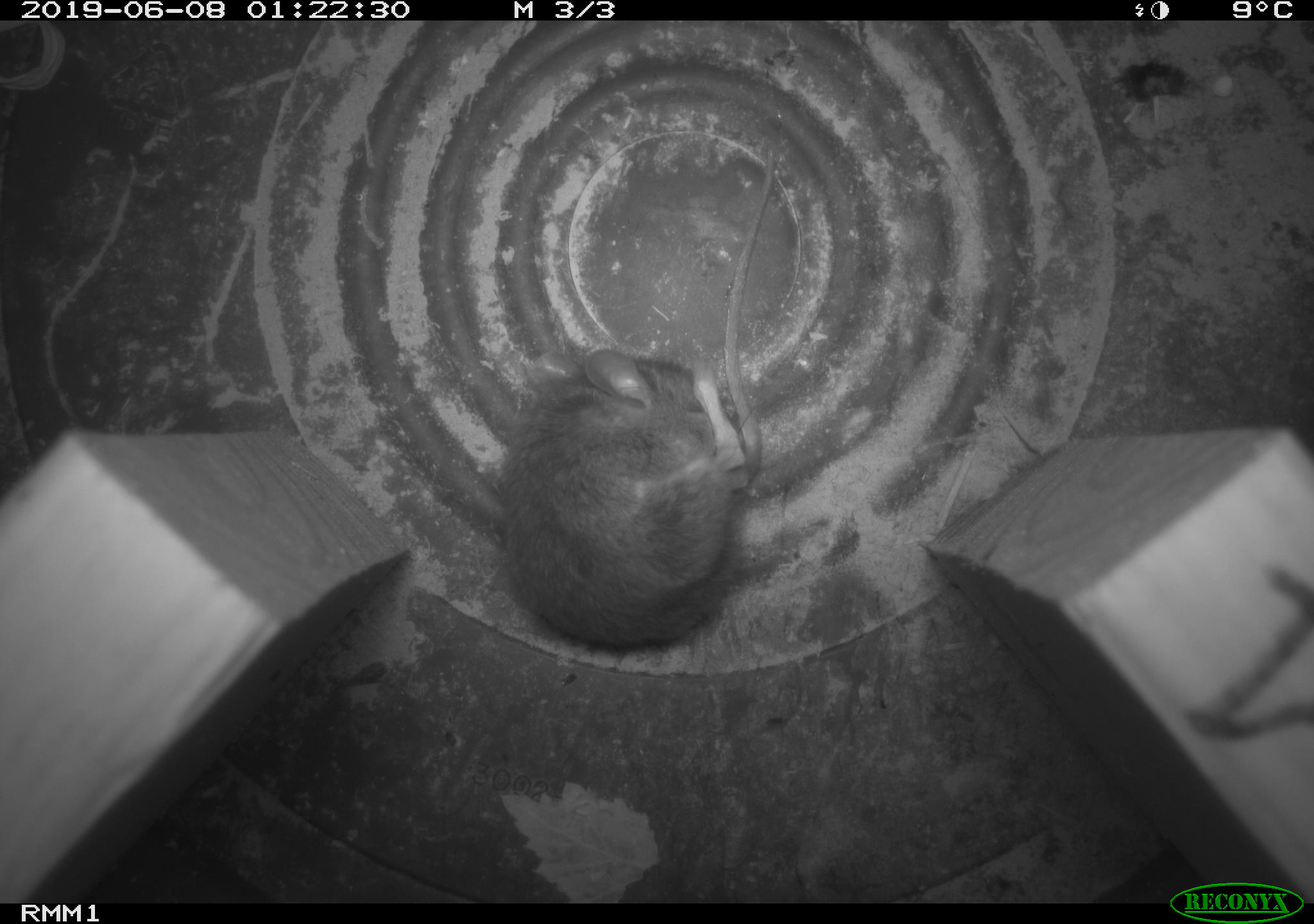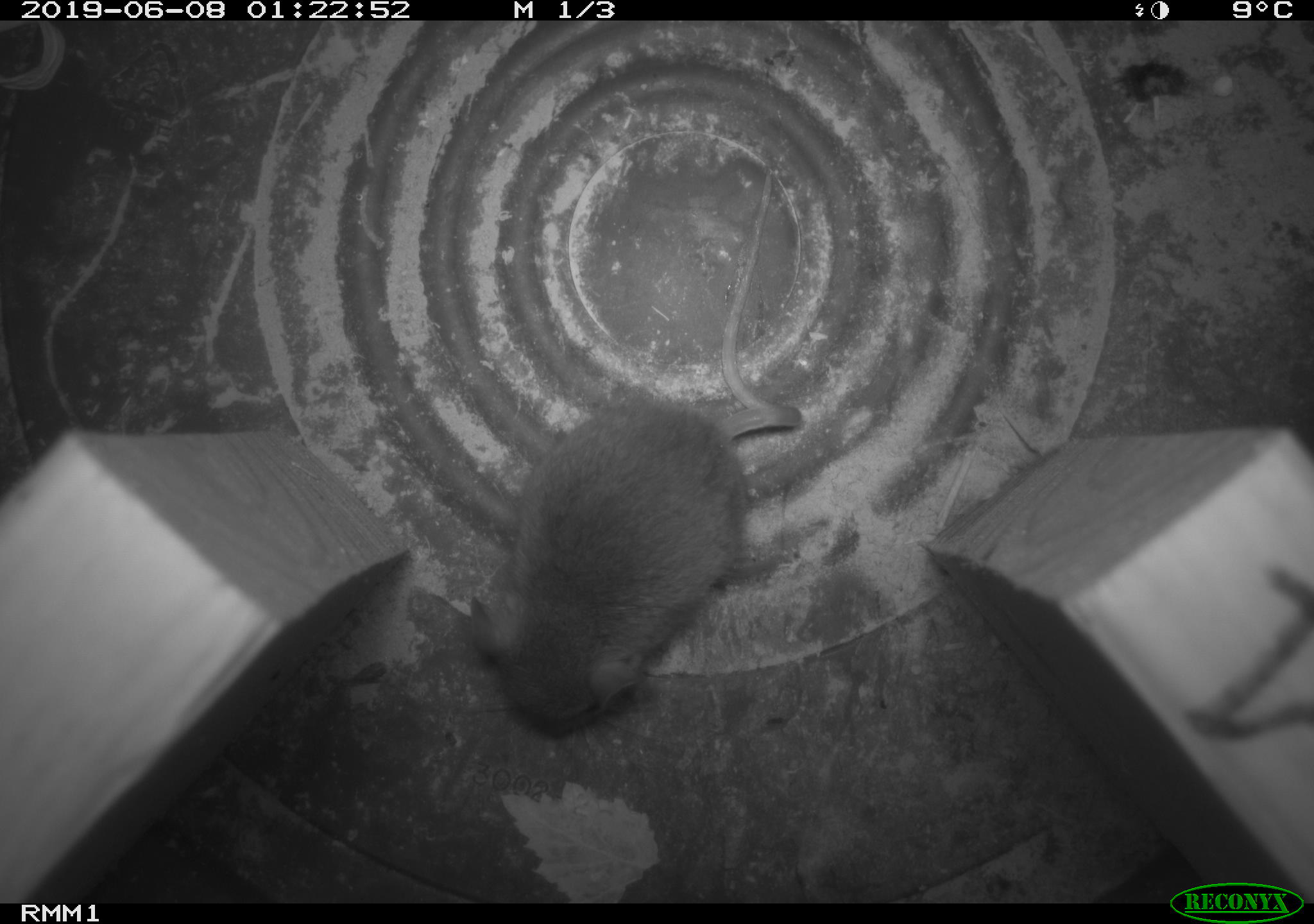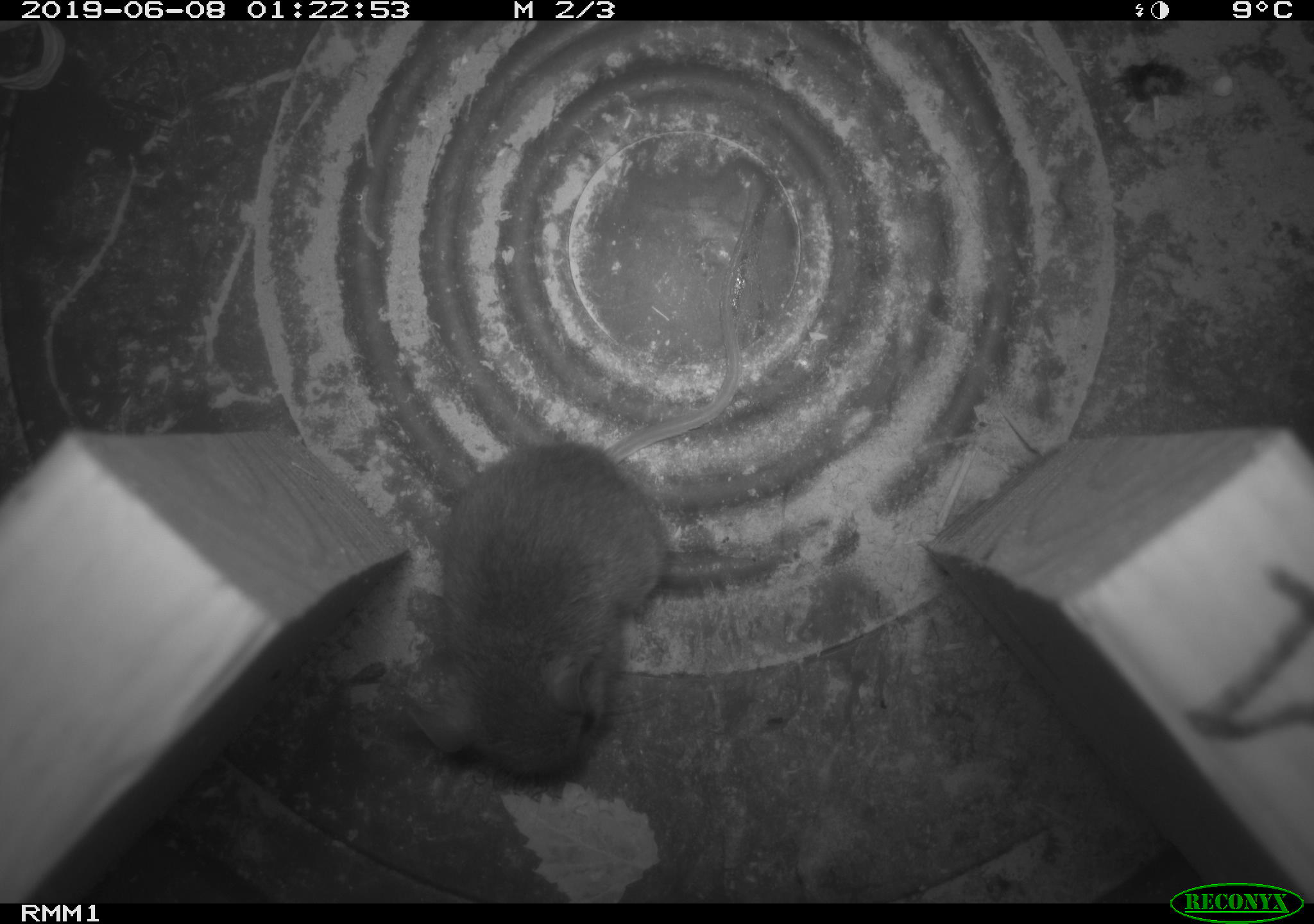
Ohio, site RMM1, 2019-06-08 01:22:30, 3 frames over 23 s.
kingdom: Animalia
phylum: Chordata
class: Mammalia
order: Rodentia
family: Cricetidae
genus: Peromyscus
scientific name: Peromyscus leucopus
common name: white-footed mouse